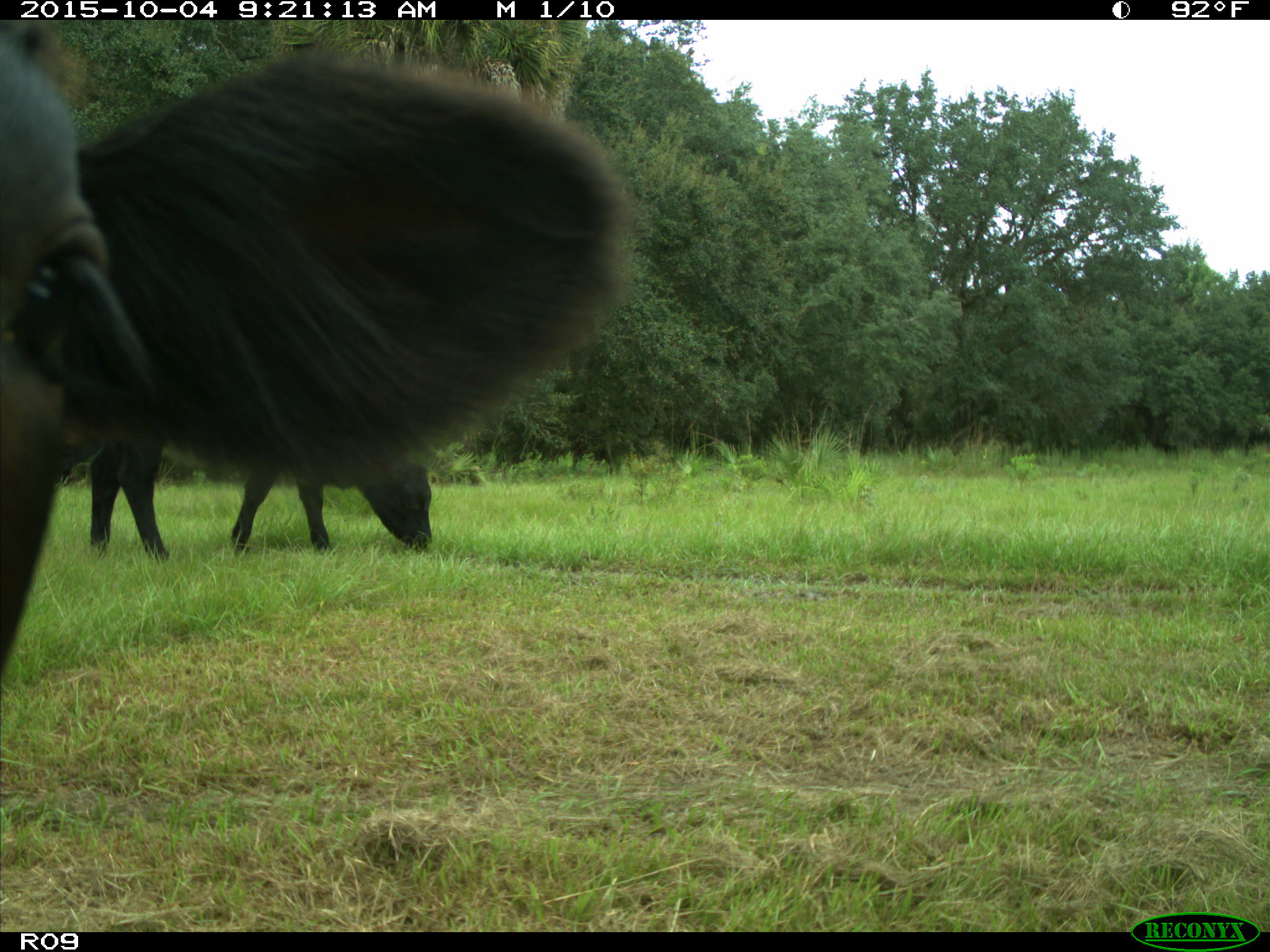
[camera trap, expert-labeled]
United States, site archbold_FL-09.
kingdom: Animalia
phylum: Chordata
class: Mammalia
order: Artiodactyla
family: Bovidae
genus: Bos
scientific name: Bos taurus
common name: domestic cow